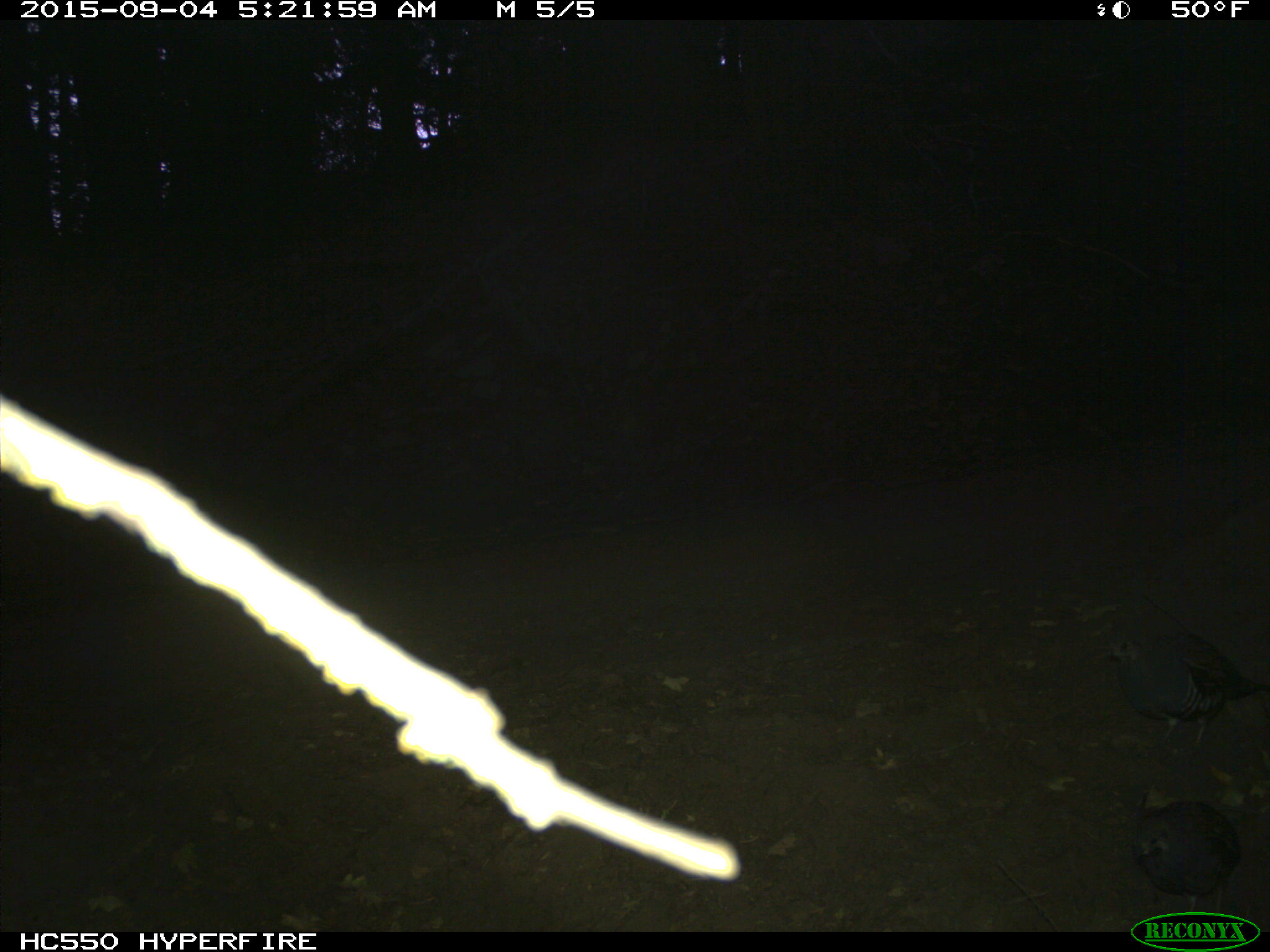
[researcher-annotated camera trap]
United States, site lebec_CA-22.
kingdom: Animalia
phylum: Chordata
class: Aves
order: Galliformes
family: Odontophoridae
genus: Callipepla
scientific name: Callipepla californica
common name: california quail